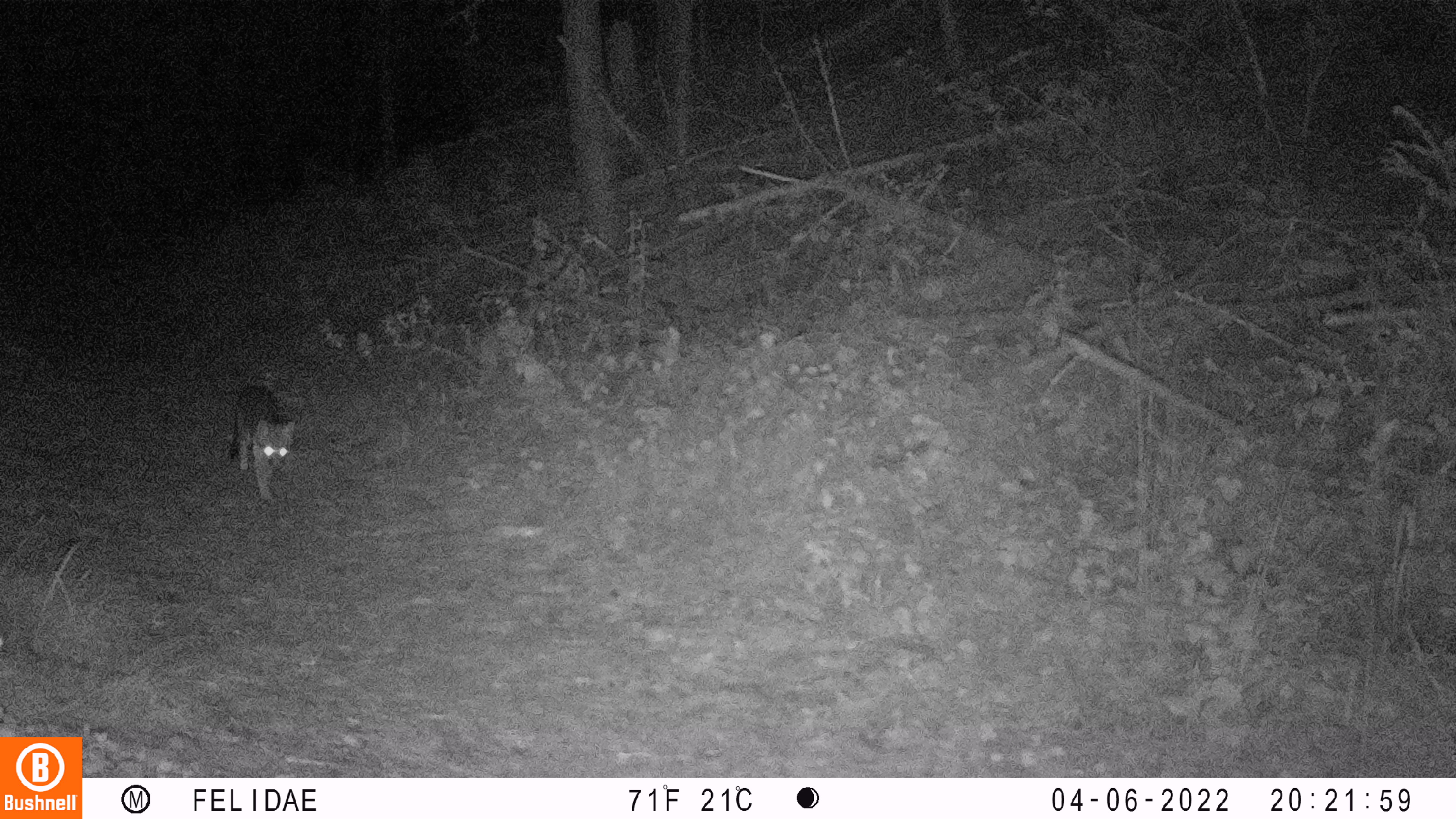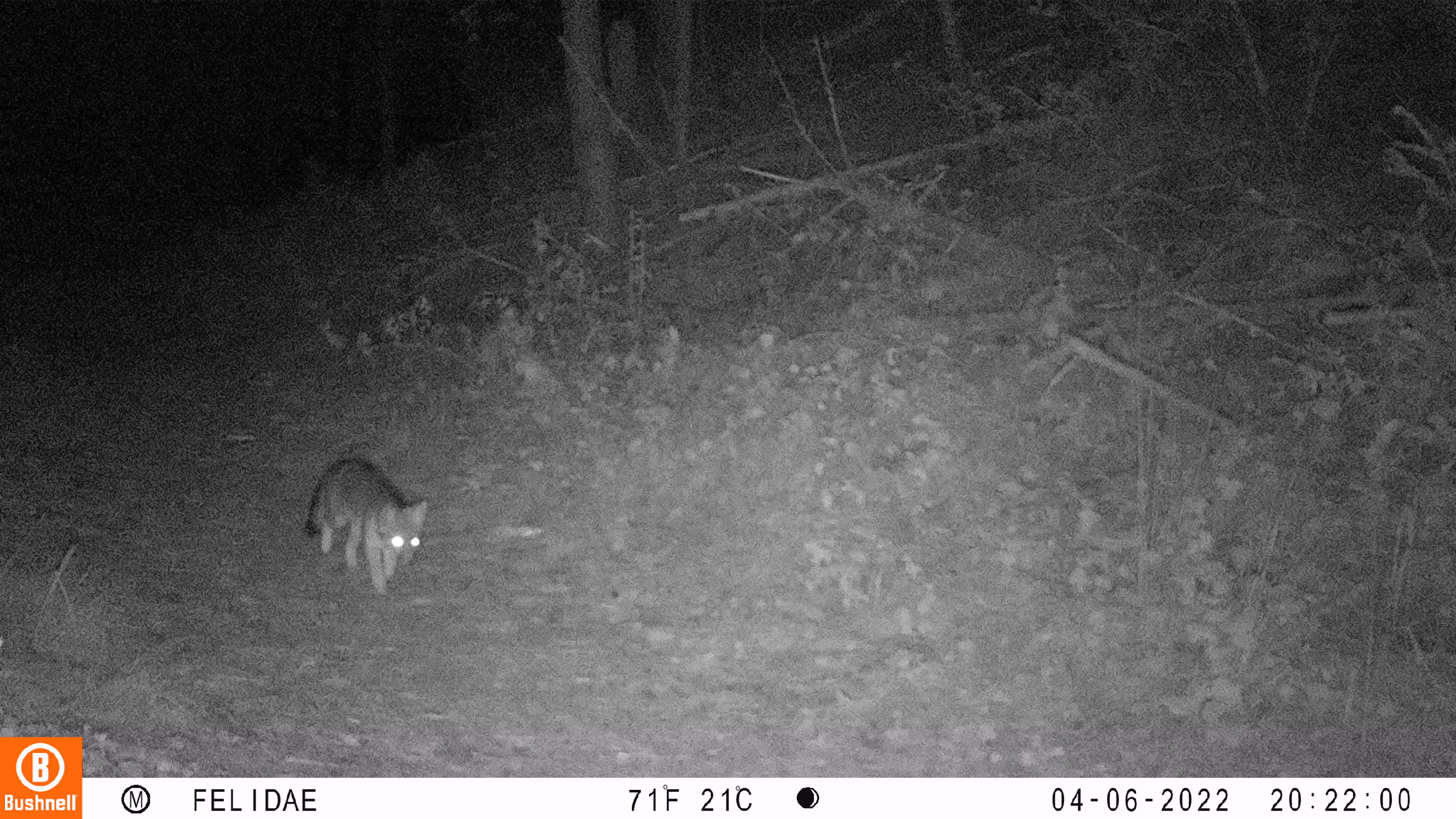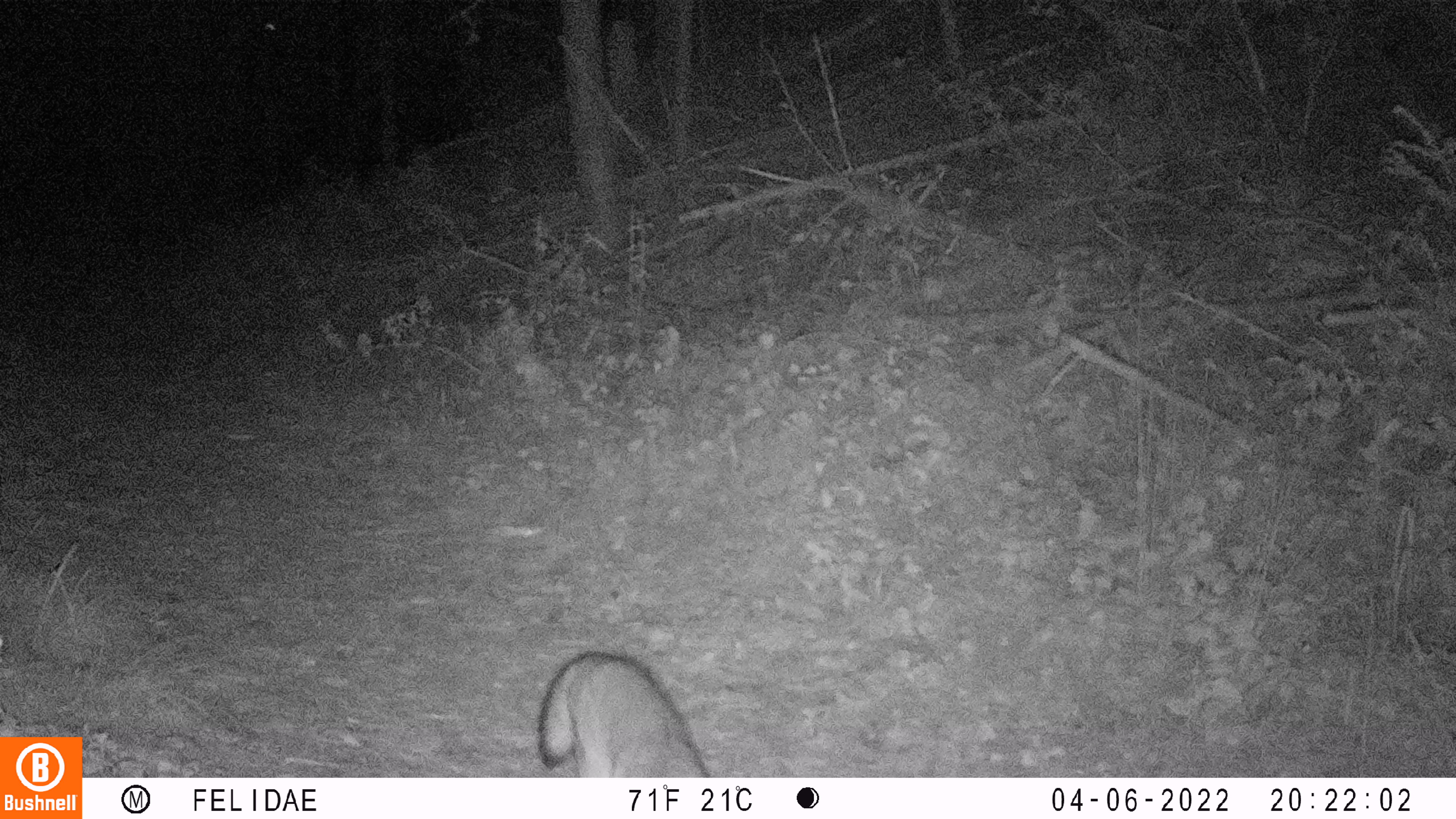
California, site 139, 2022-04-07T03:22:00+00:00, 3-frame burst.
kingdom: Animalia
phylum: Chordata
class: Mammalia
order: Carnivora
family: Canidae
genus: Urocyon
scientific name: Urocyon cinereoargenteus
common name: gray fox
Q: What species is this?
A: Gray fox (Urocyon cinereoargenteus).